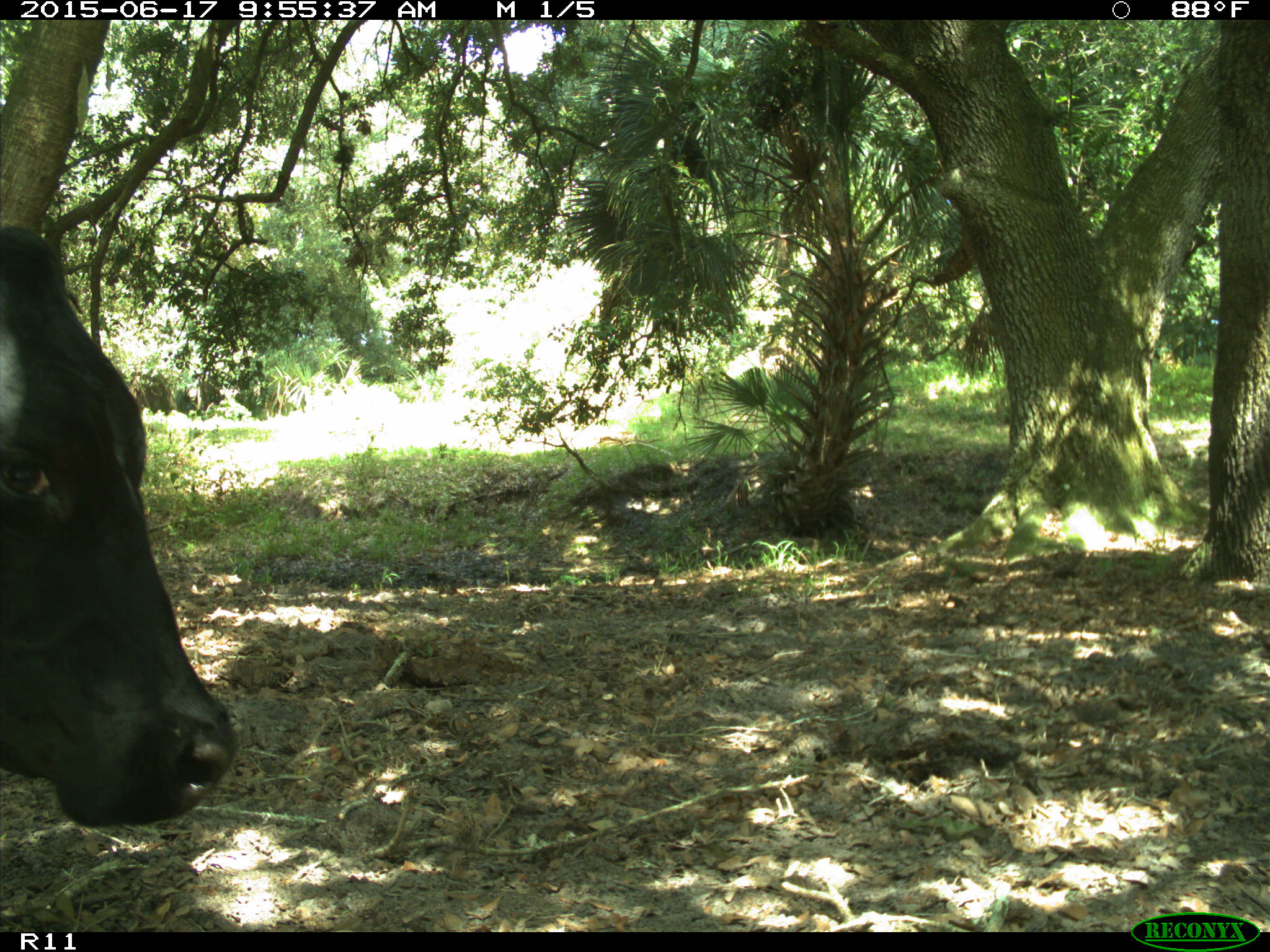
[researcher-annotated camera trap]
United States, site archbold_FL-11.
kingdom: Animalia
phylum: Chordata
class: Mammalia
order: Artiodactyla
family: Bovidae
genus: Bos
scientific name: Bos taurus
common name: domestic cow